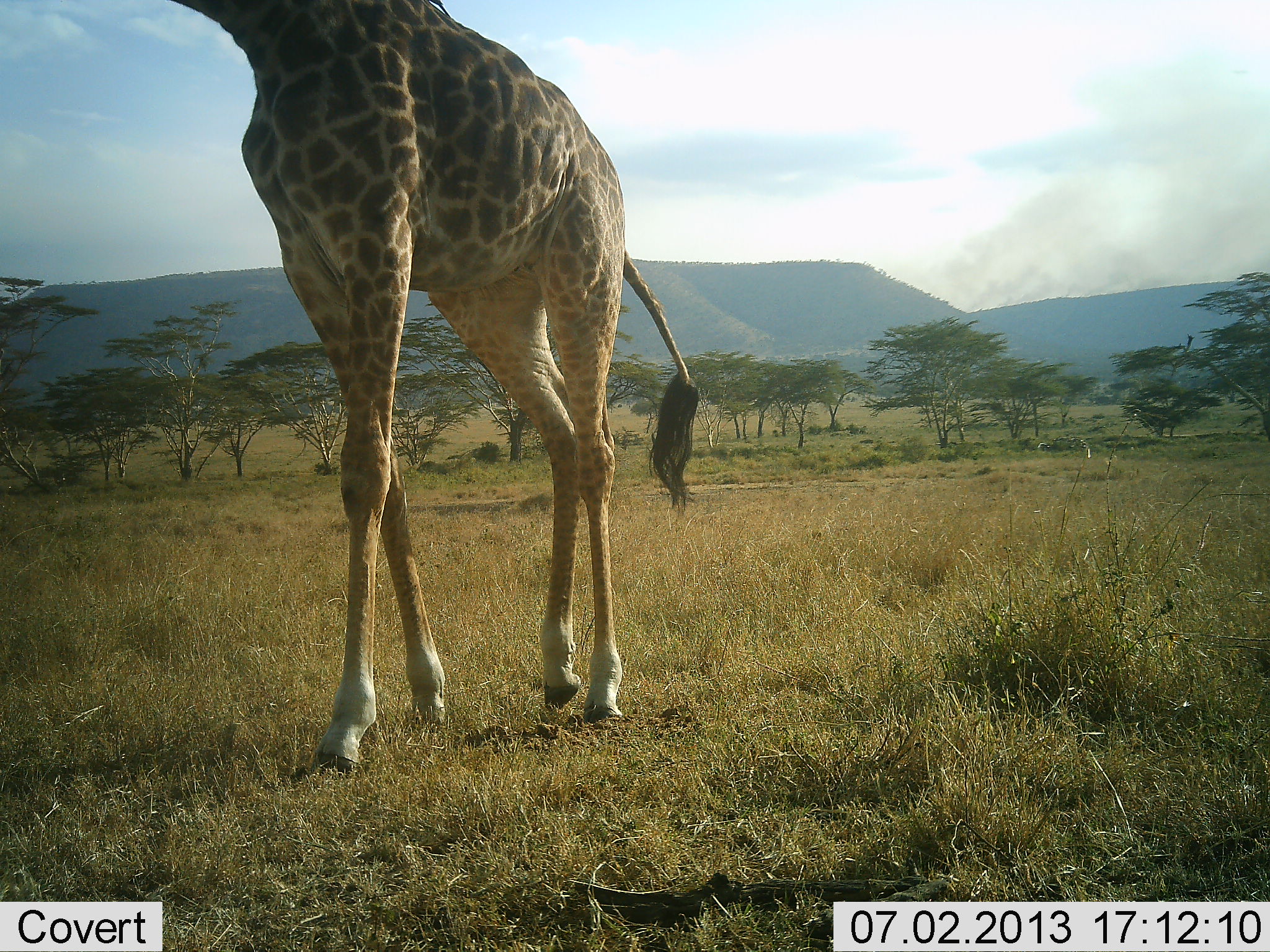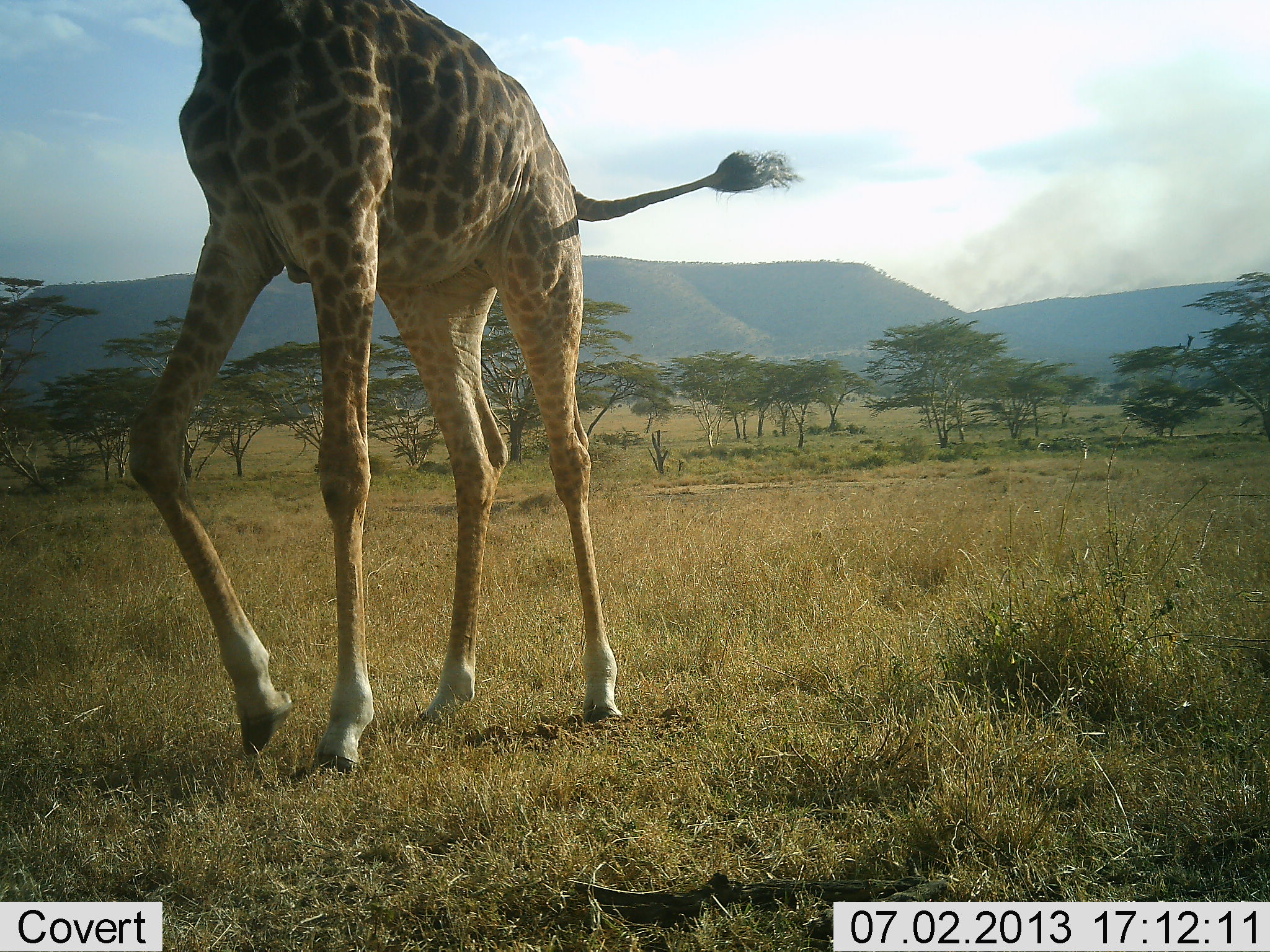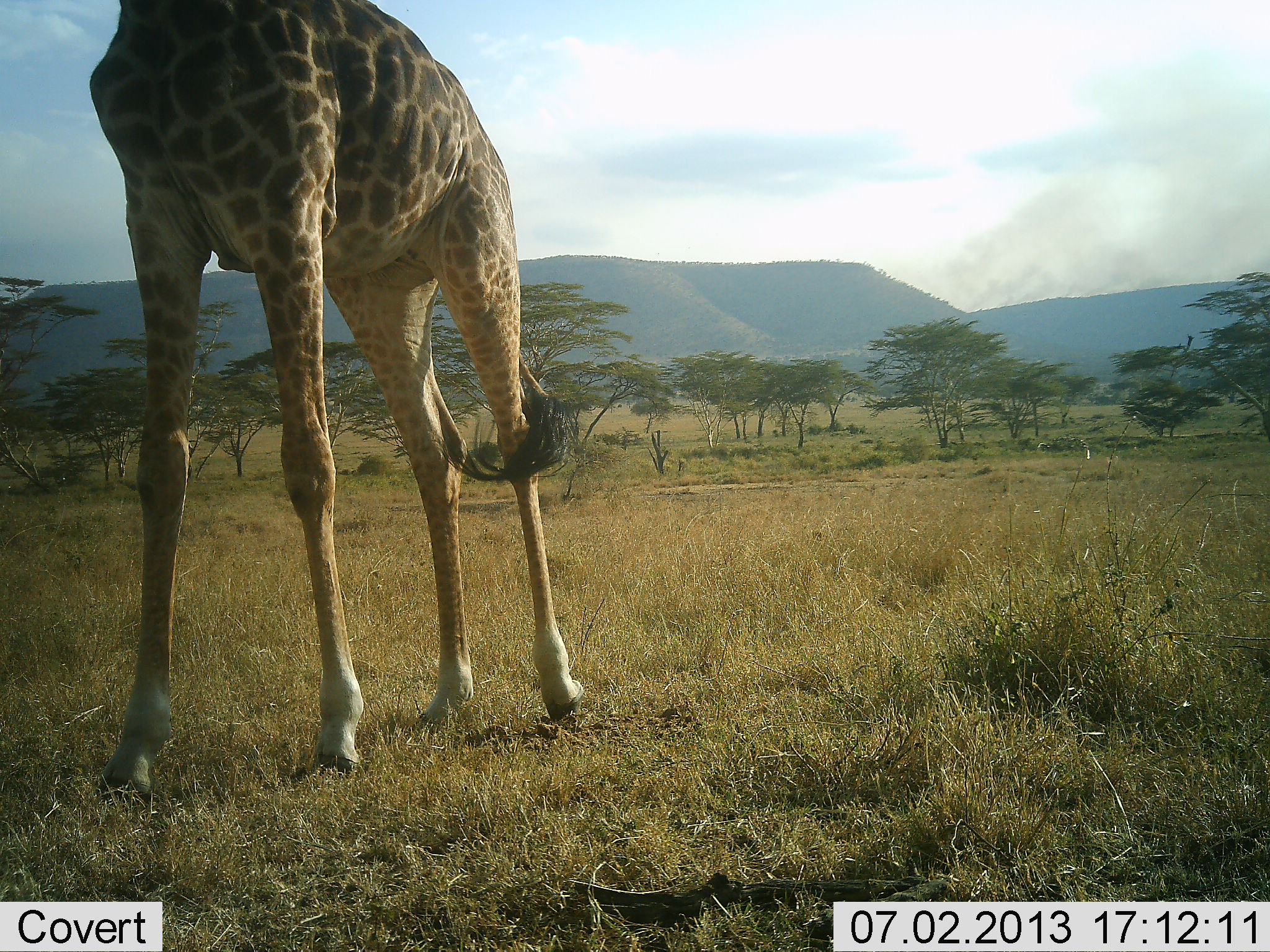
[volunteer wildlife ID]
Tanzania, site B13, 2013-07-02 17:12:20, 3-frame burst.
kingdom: Animalia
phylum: Chordata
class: Mammalia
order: Artiodactyla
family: Giraffidae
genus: Giraffa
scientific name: Giraffa camelopardalis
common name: giraffe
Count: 1.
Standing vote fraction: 10%.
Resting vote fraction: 0%.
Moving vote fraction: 90%.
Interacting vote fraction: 0%.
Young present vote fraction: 0%.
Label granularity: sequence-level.